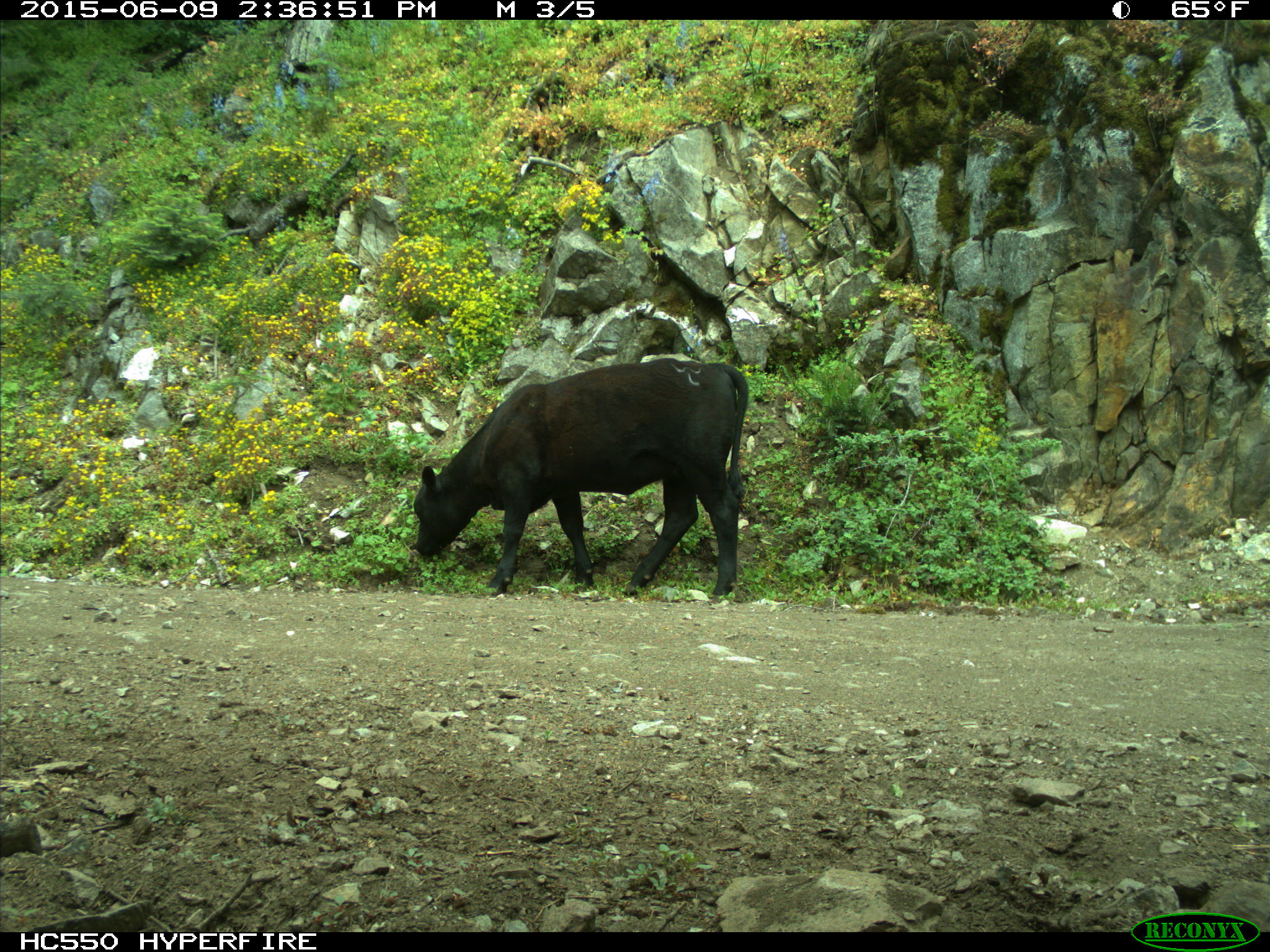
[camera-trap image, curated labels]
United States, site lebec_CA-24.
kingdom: Animalia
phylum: Chordata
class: Mammalia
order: Artiodactyla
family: Bovidae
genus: Bos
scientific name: Bos taurus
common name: domestic cow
Bos taurus (domestic cow).